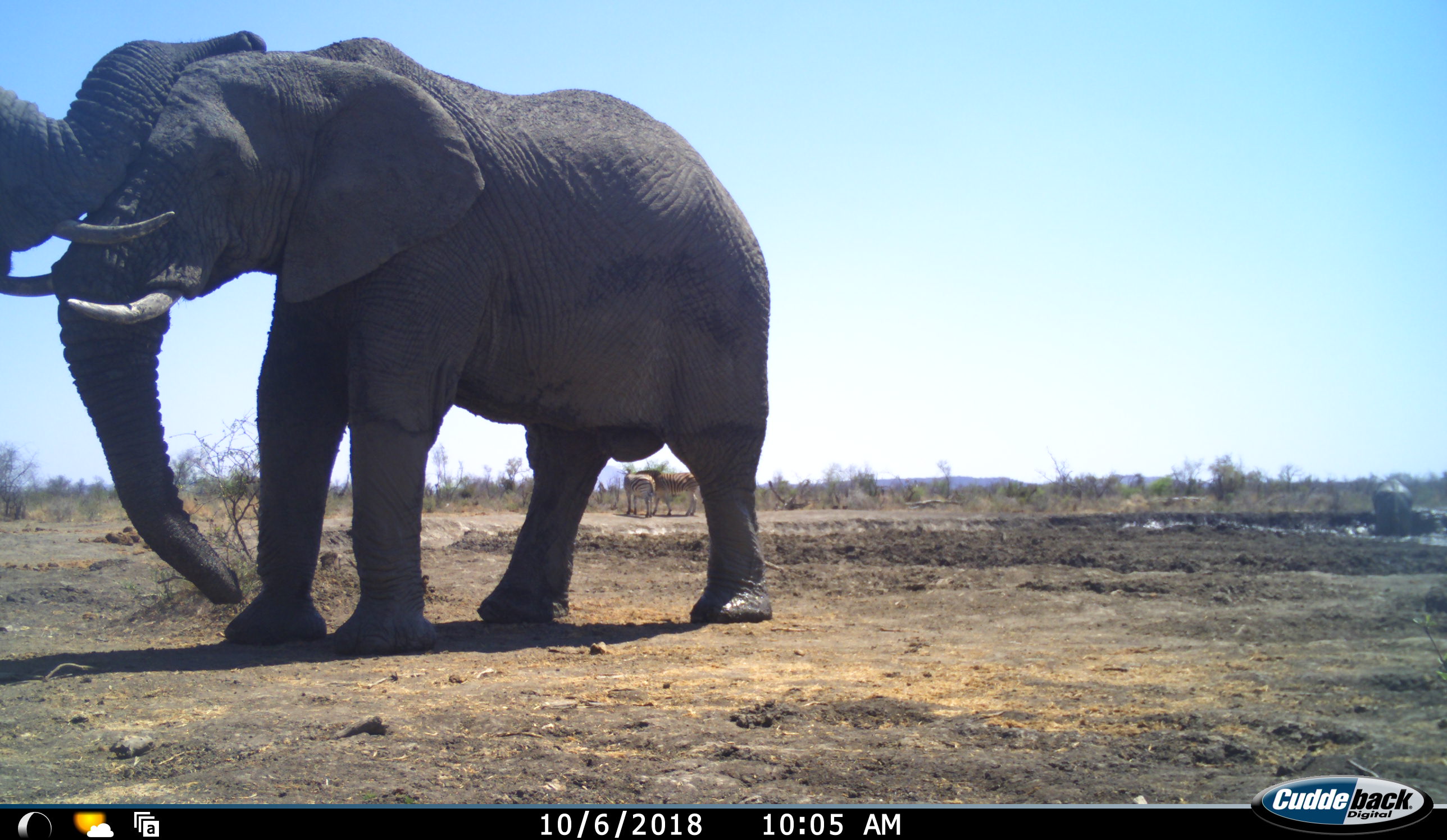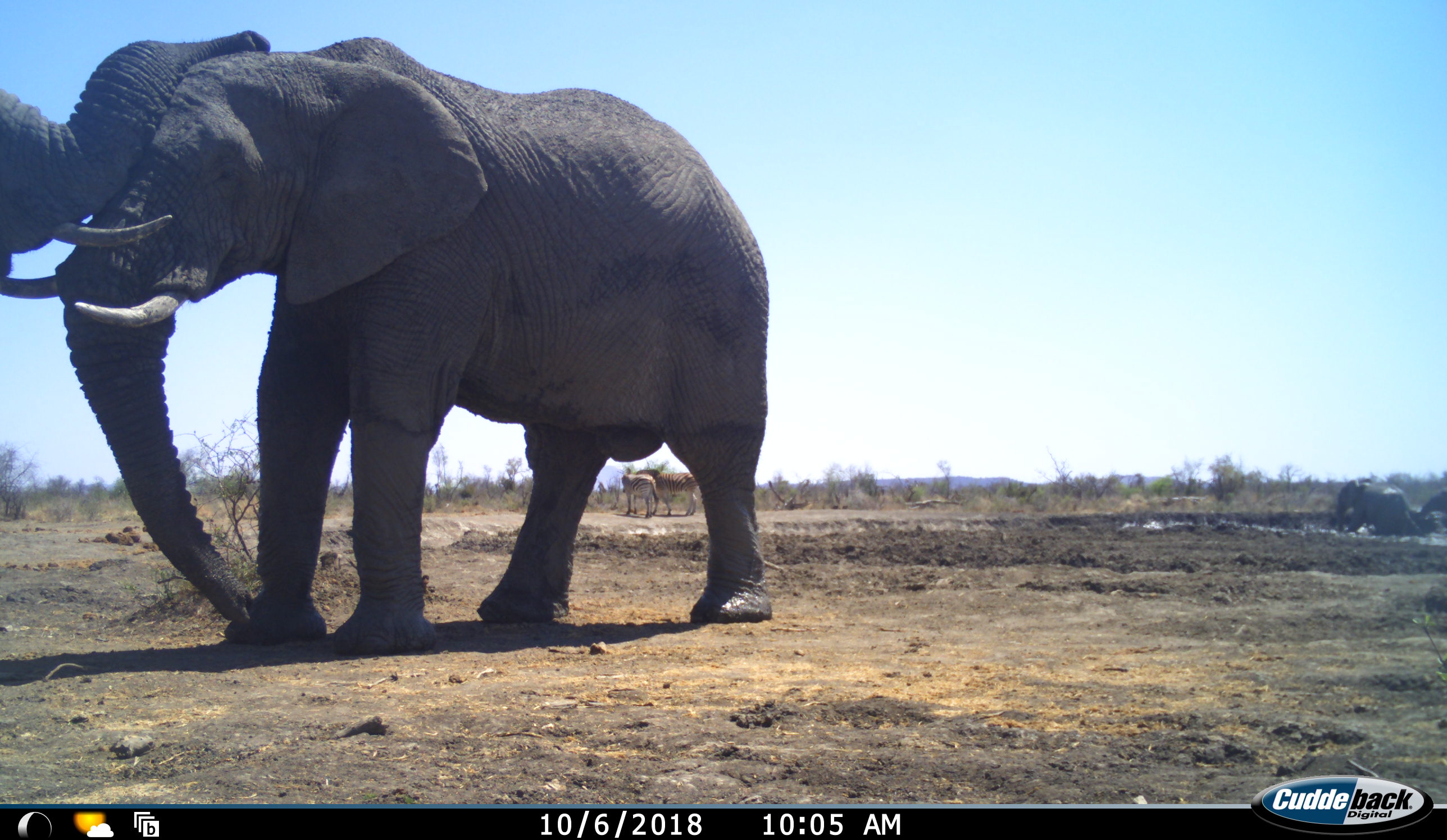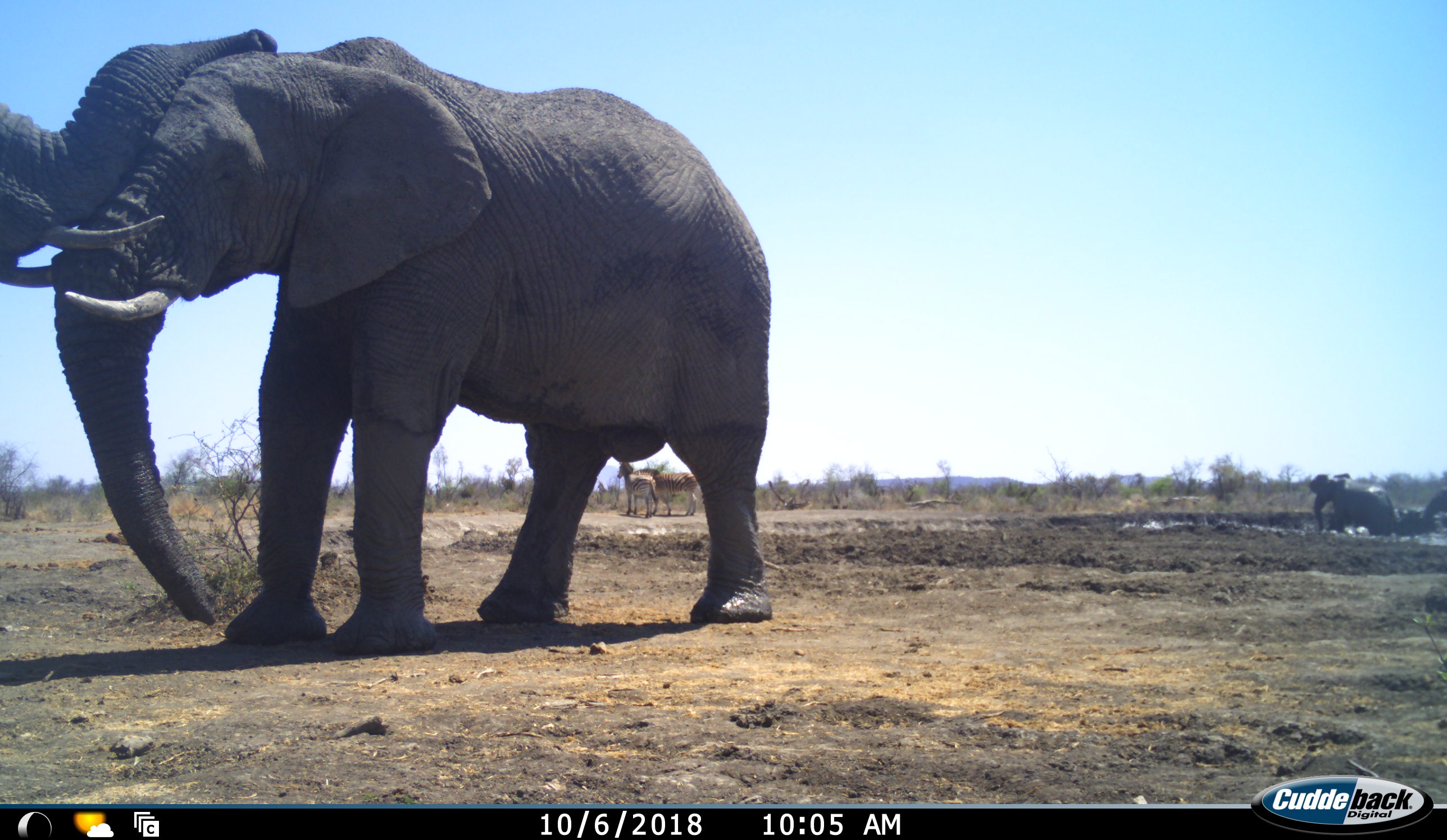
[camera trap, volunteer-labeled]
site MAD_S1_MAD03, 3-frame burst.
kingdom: Animalia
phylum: Chordata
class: Mammalia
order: Proboscidea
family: Elephantidae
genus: Loxodonta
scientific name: Loxodonta africana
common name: african bush elephant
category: elephant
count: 4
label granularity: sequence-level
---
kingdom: Animalia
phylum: Chordata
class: Mammalia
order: Perissodactyla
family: Equidae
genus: Equus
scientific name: Equus quagga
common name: plains zebra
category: zebraplains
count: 2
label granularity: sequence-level